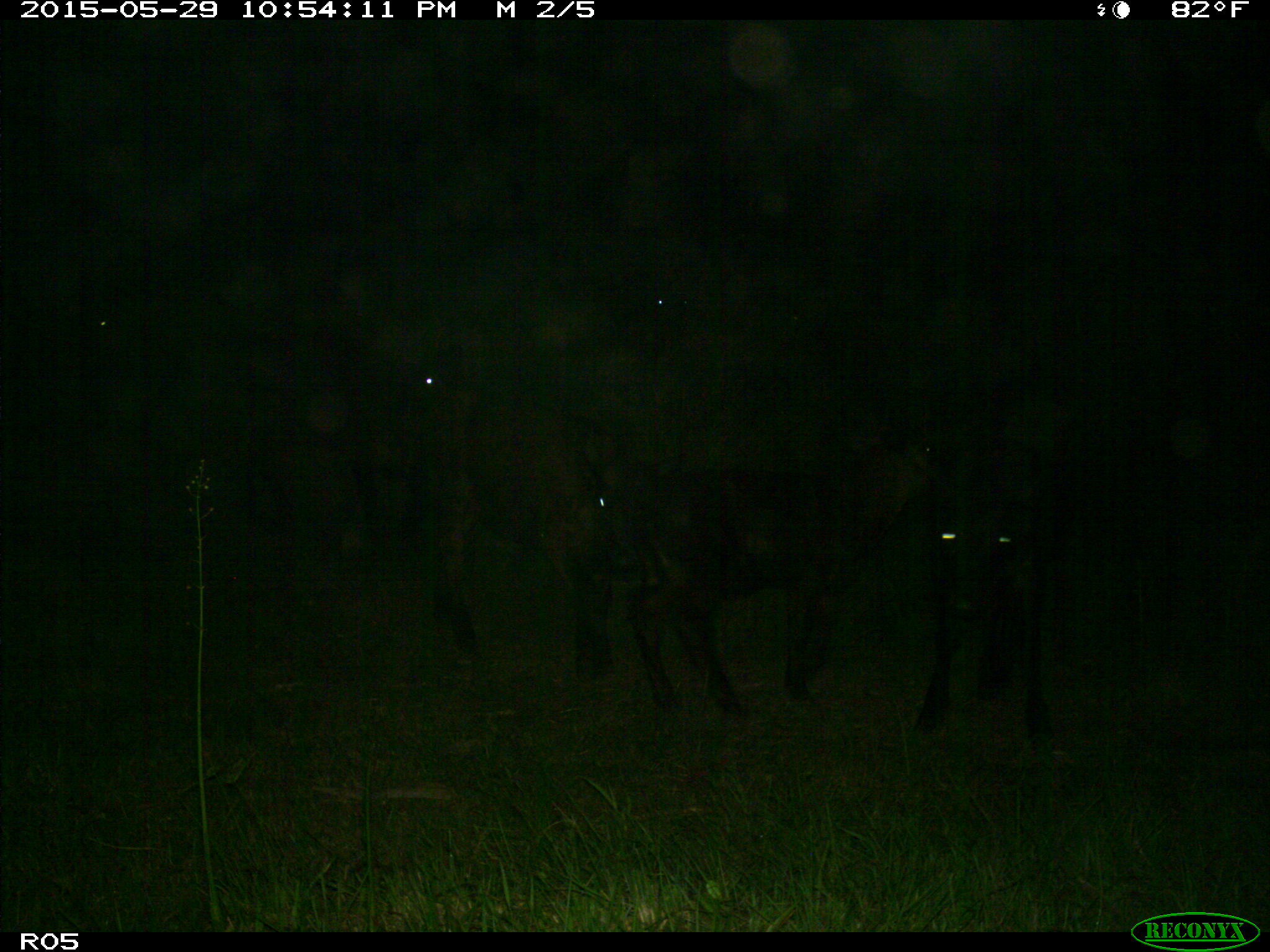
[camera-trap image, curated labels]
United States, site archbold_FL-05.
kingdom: Animalia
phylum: Chordata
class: Mammalia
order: Artiodactyla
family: Bovidae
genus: Bos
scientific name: Bos taurus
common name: domestic cow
Bos taurus (domestic cow).